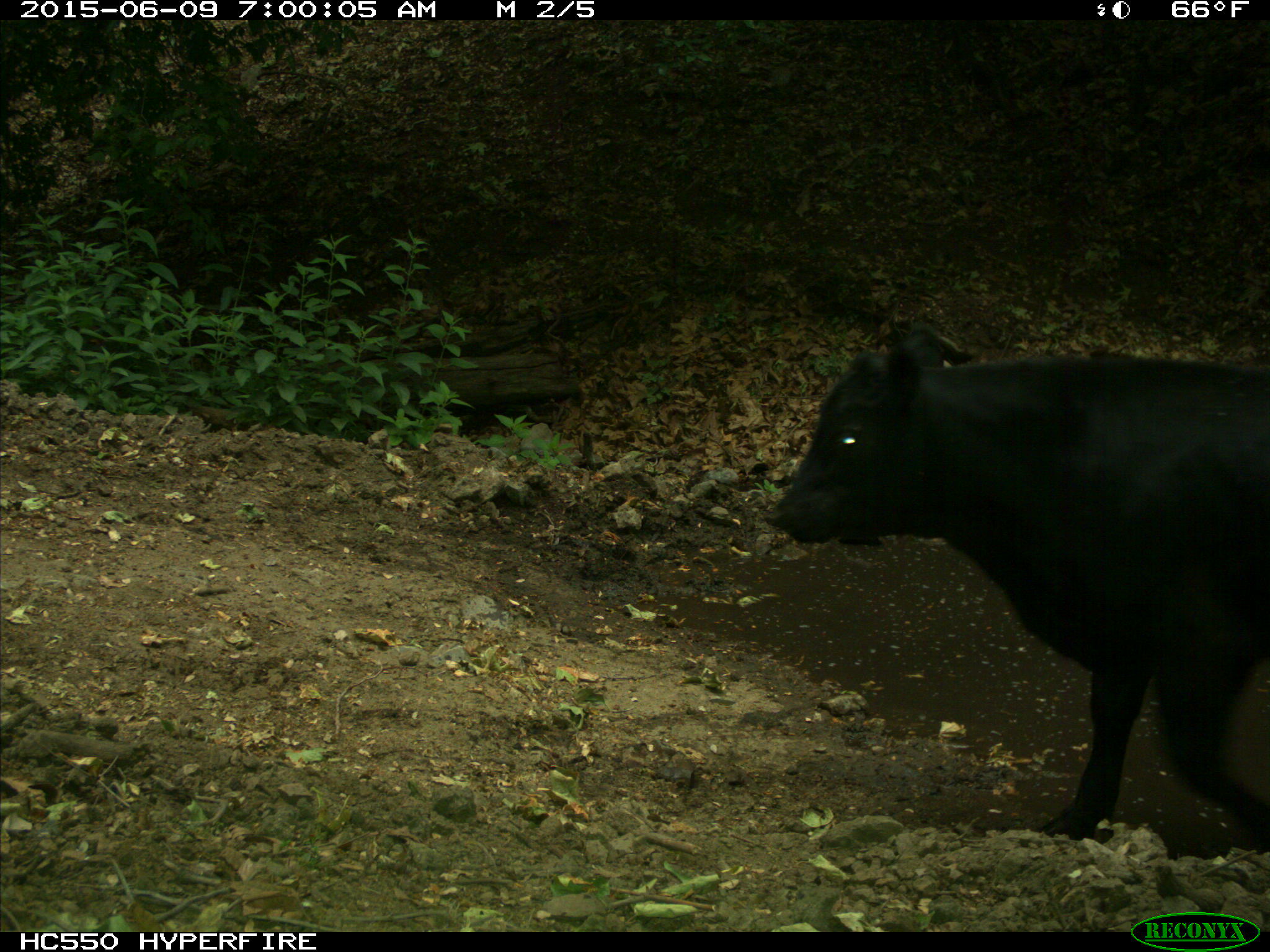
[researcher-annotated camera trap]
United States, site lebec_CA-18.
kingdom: Animalia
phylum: Chordata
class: Mammalia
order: Artiodactyla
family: Bovidae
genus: Bos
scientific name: Bos taurus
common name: domestic cow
Bos taurus (domestic cow).